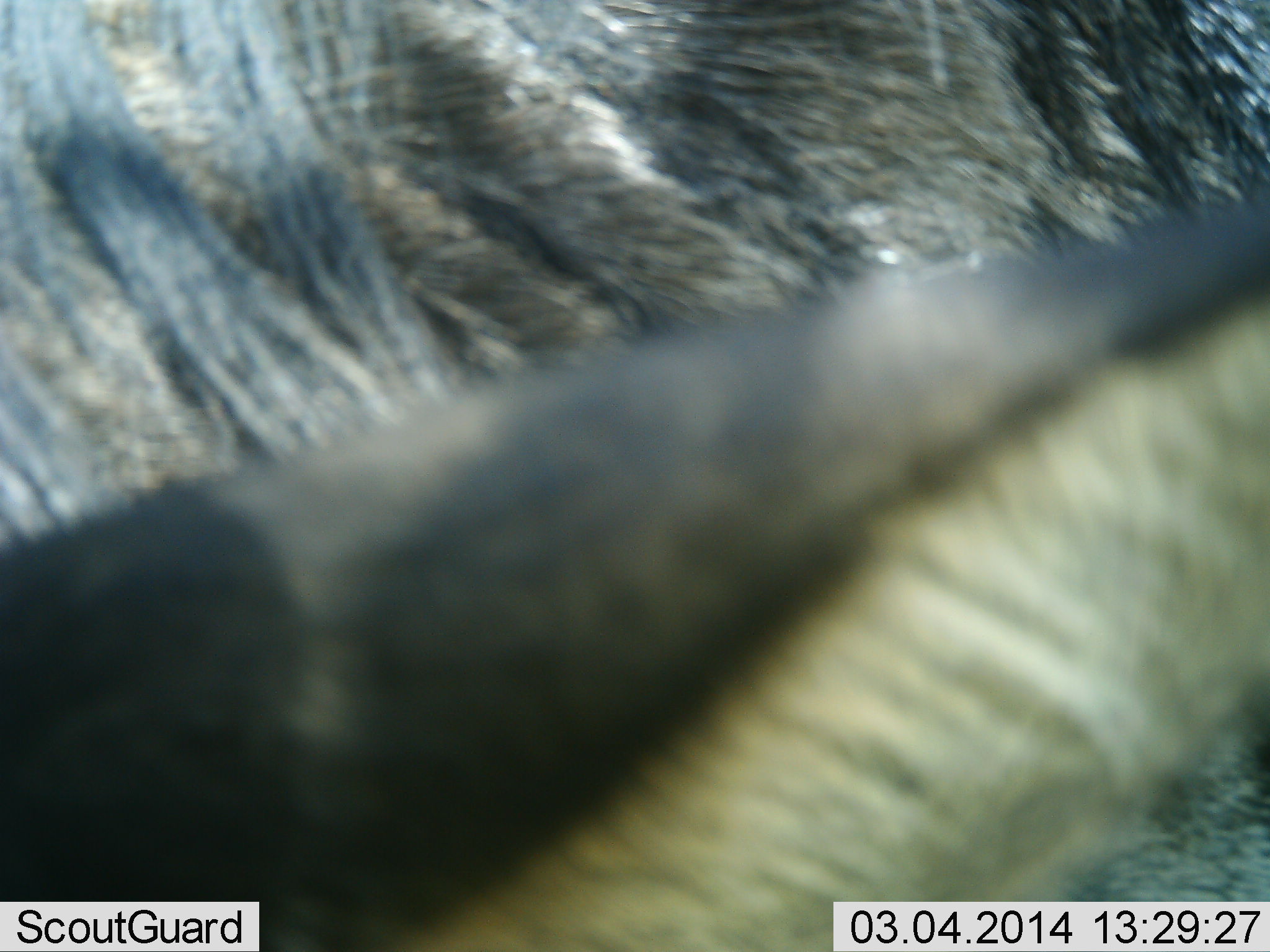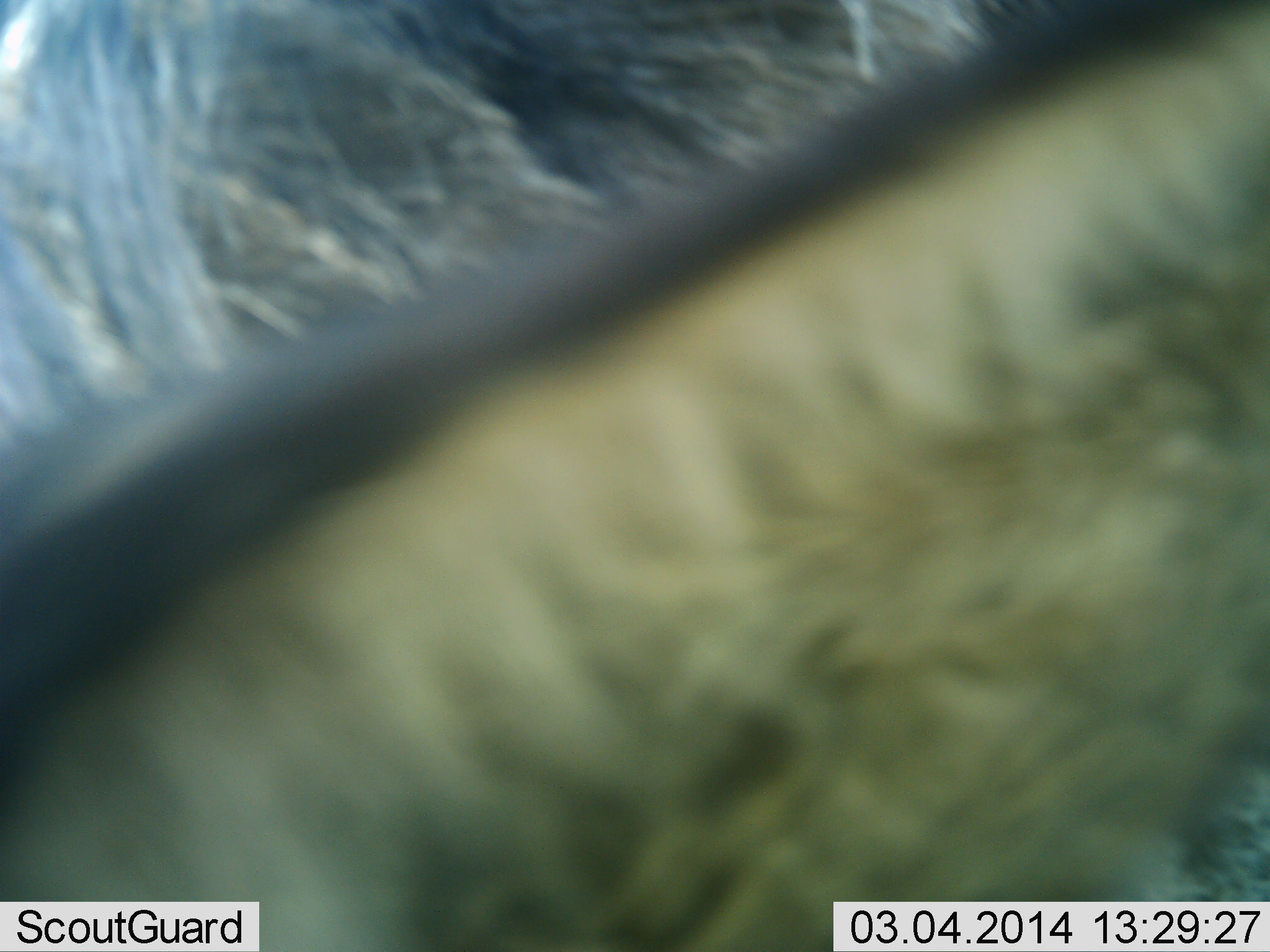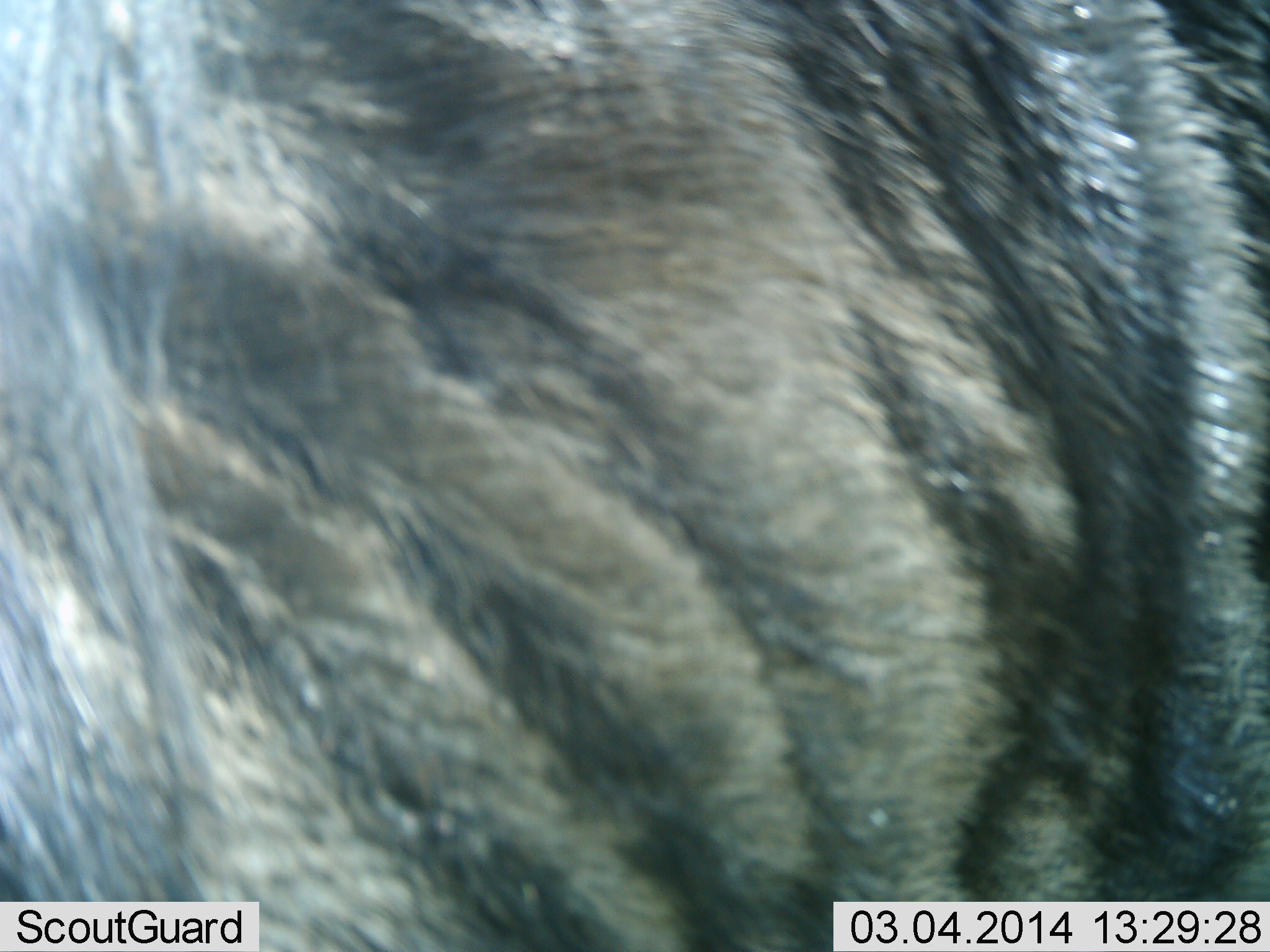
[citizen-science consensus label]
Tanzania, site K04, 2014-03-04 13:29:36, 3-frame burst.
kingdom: Animalia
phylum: Chordata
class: Mammalia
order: Artiodactyla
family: Bovidae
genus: Connochaetes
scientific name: Connochaetes taurinus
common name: blue wildebeest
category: wildebeest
Wildebeest (blue wildebeest) (Connochaetes taurinus), count 1. Behavior (volunteer vote fractions): standing 90%, resting 10%, moving 0%, interacting 0%. Young present (vote fraction): 0%. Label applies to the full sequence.